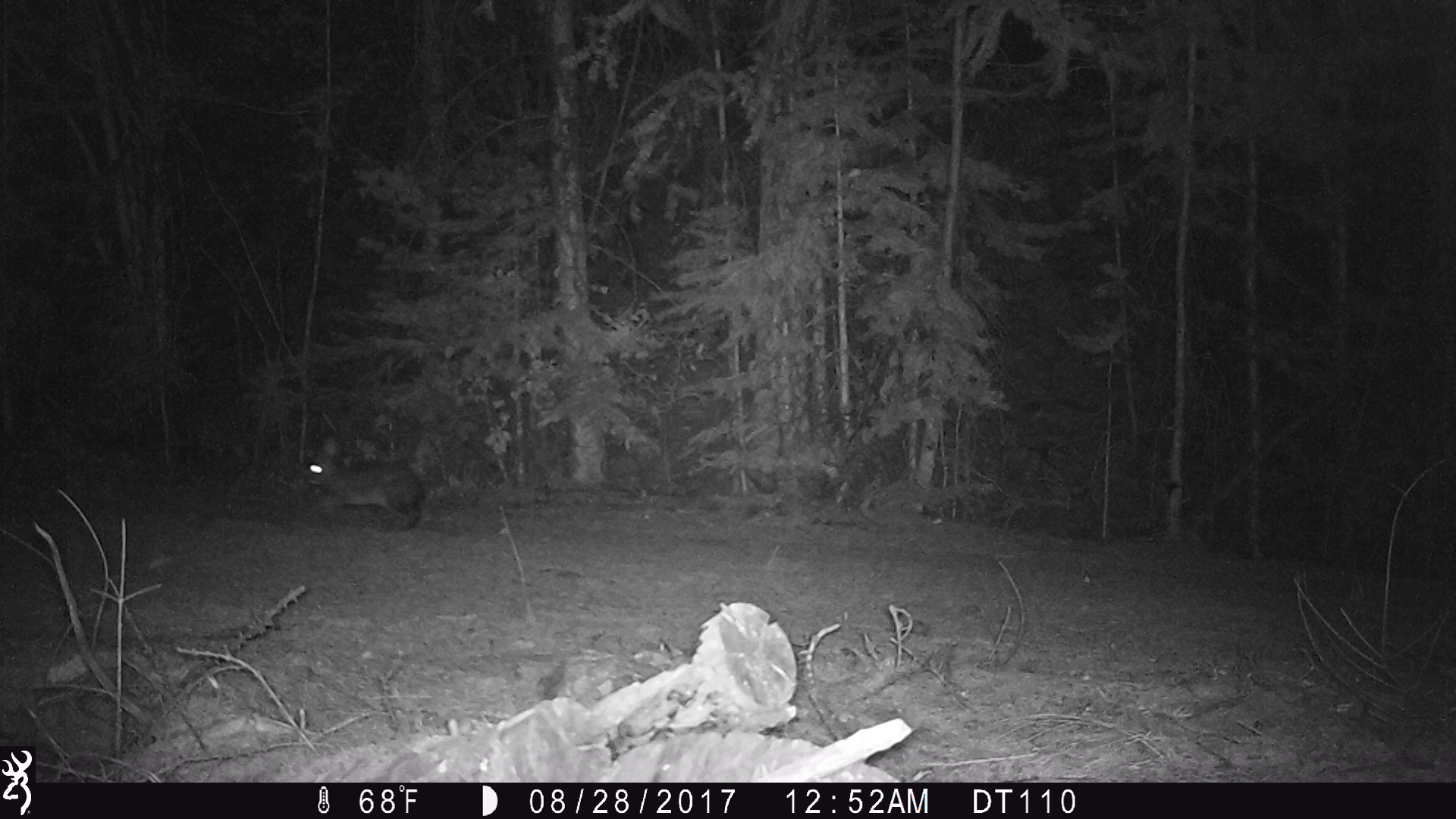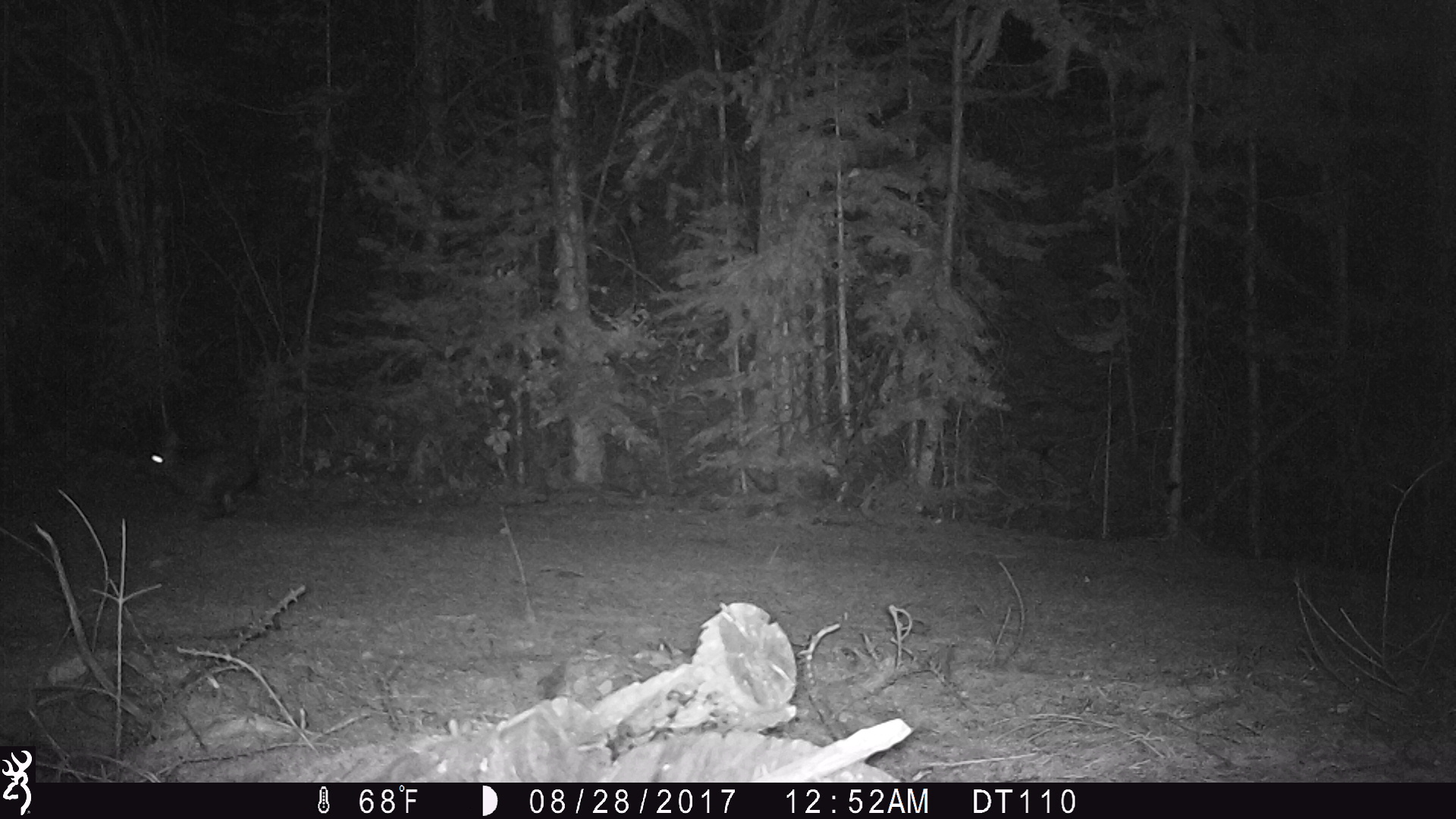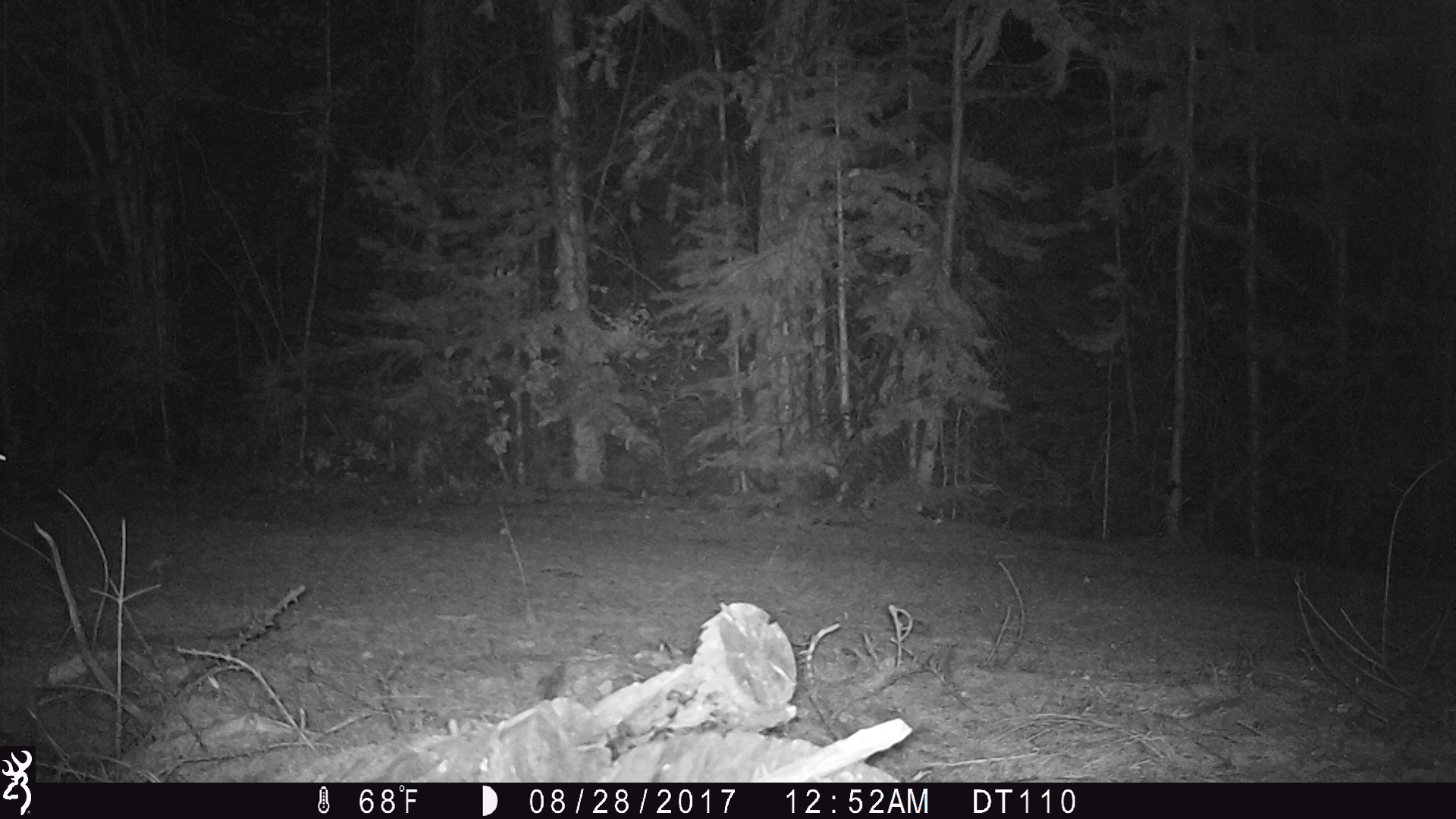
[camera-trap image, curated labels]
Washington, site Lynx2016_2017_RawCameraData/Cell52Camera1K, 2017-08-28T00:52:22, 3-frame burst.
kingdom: Animalia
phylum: Chordata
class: Mammalia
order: Lagomorpha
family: Leporidae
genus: Lepus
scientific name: Lepus americanus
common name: snowshoe hare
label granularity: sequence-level